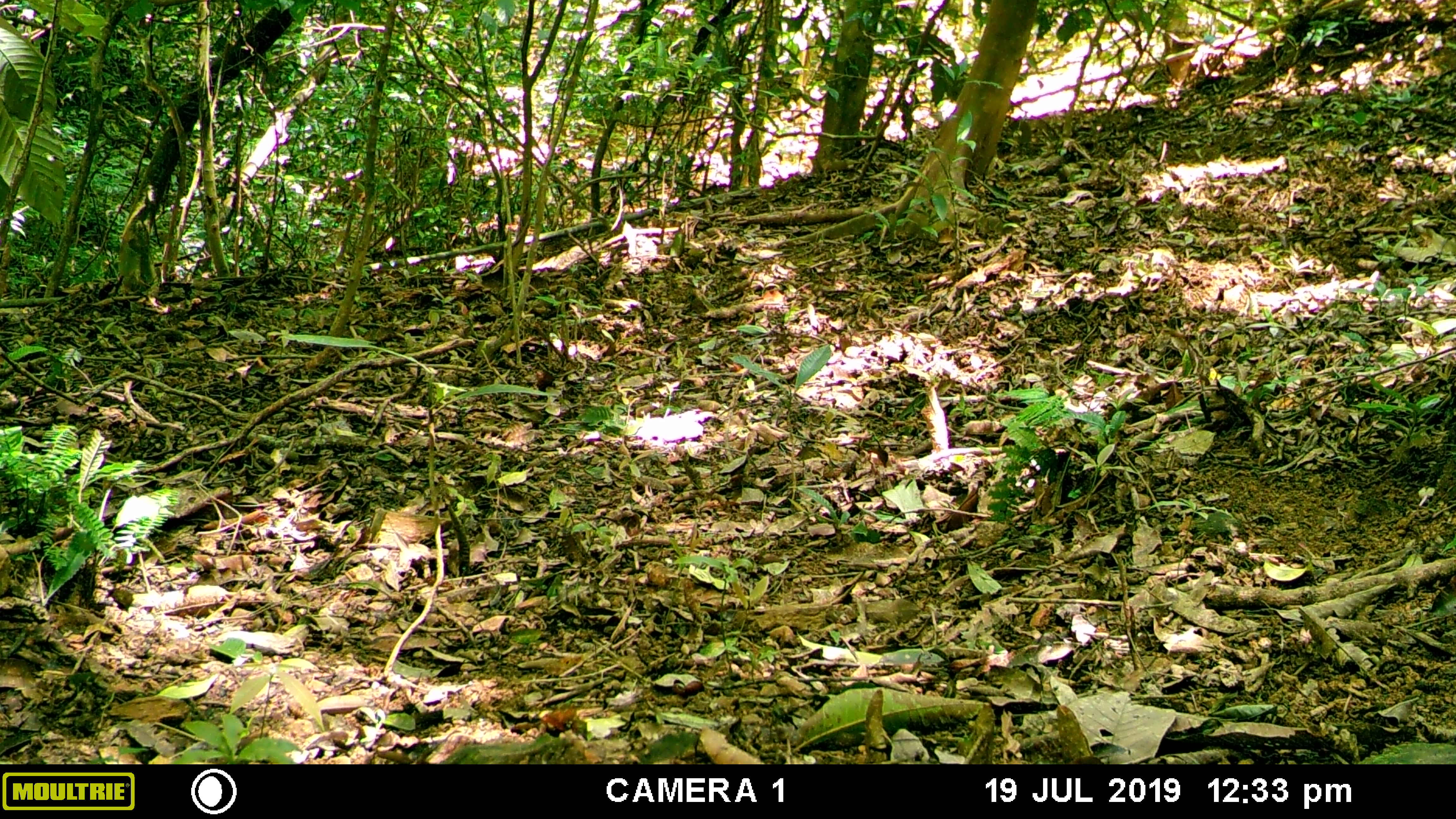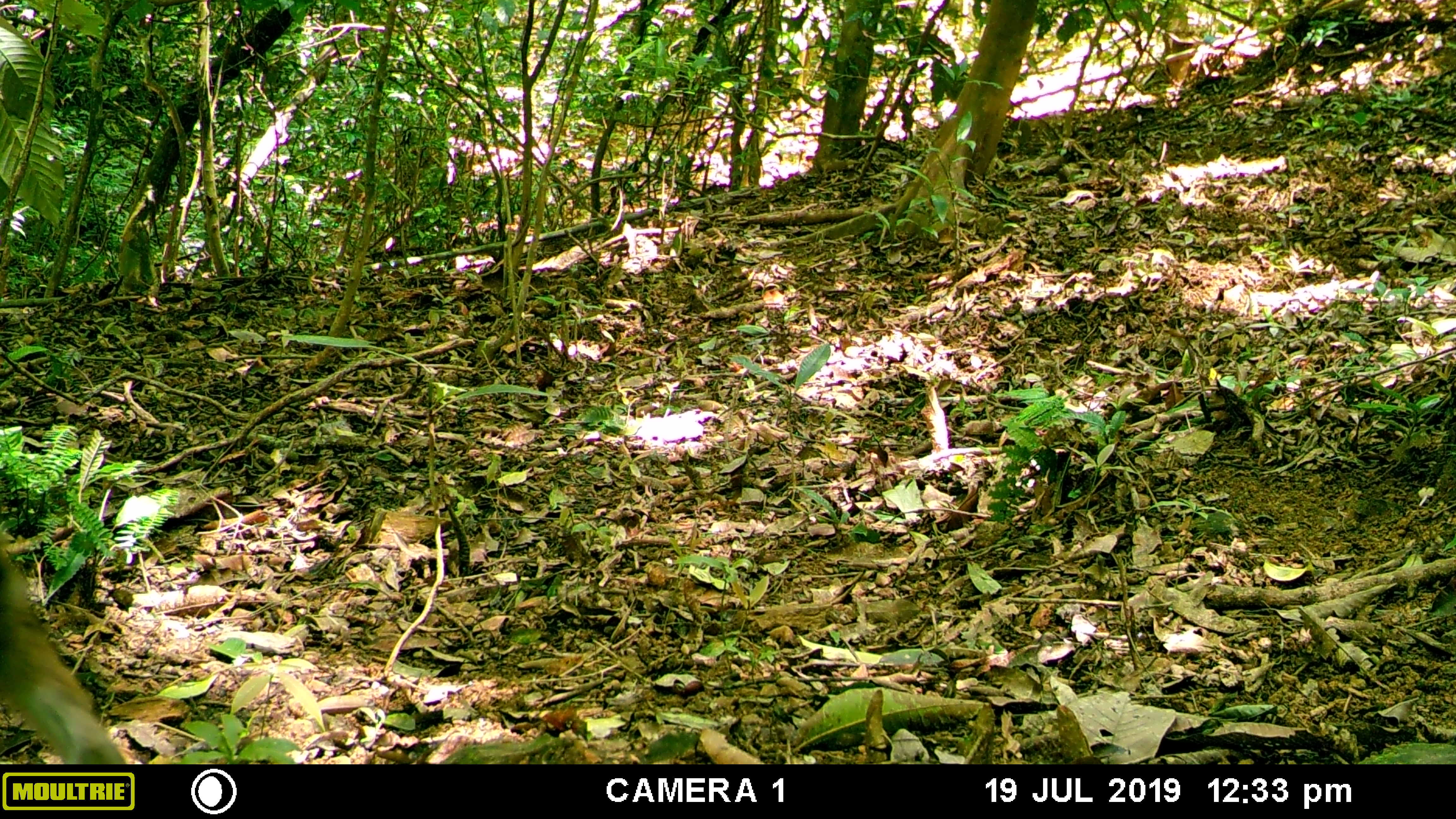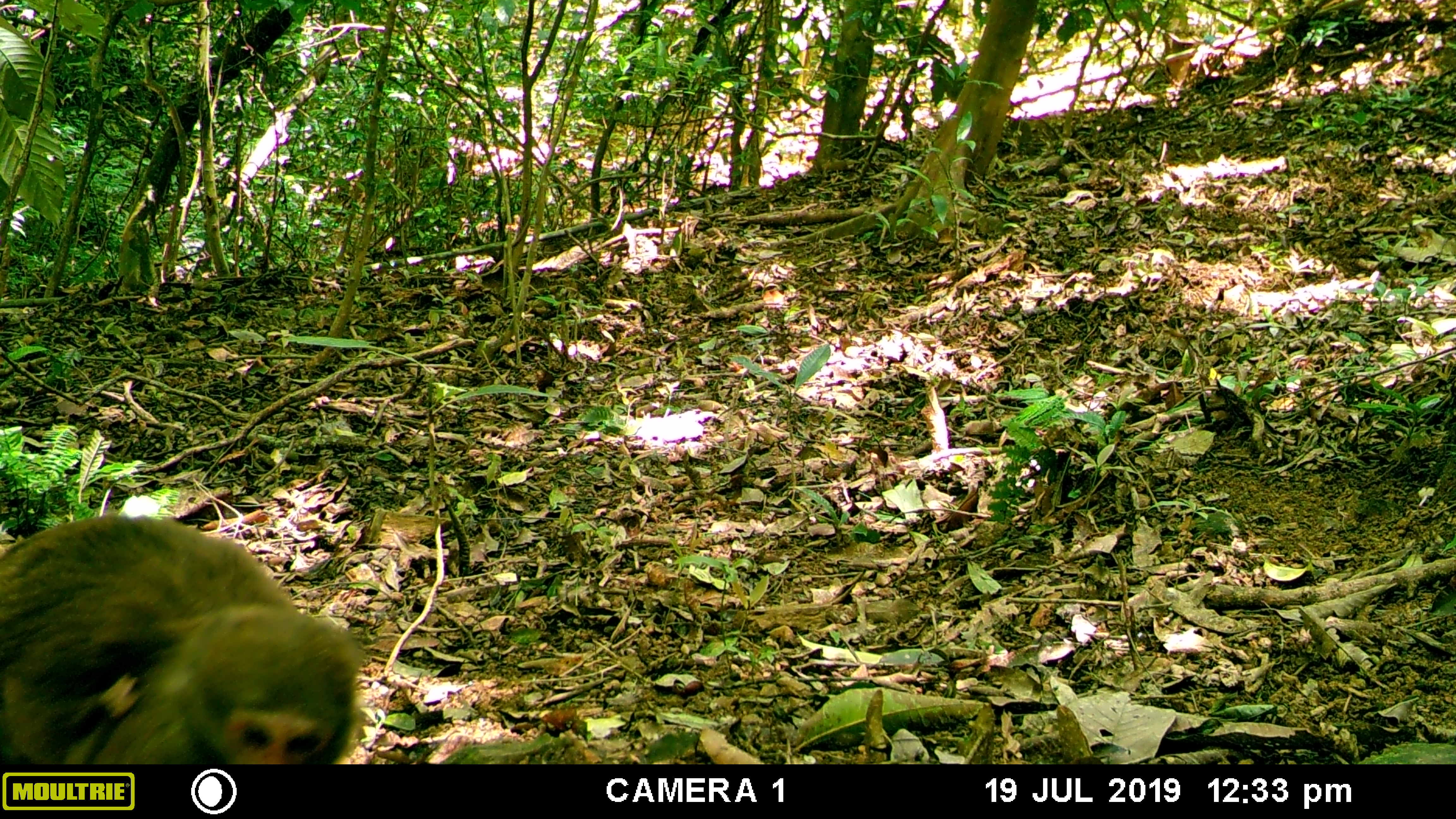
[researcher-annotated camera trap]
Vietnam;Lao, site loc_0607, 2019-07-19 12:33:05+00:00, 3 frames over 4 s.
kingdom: Animalia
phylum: Chordata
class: Mammalia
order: Primates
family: Cercopithecidae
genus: Macaca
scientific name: Macaca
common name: macaques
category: assam or rhesus macaque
Assam or rhesus macaque (macaques) (Macaca). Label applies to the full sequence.